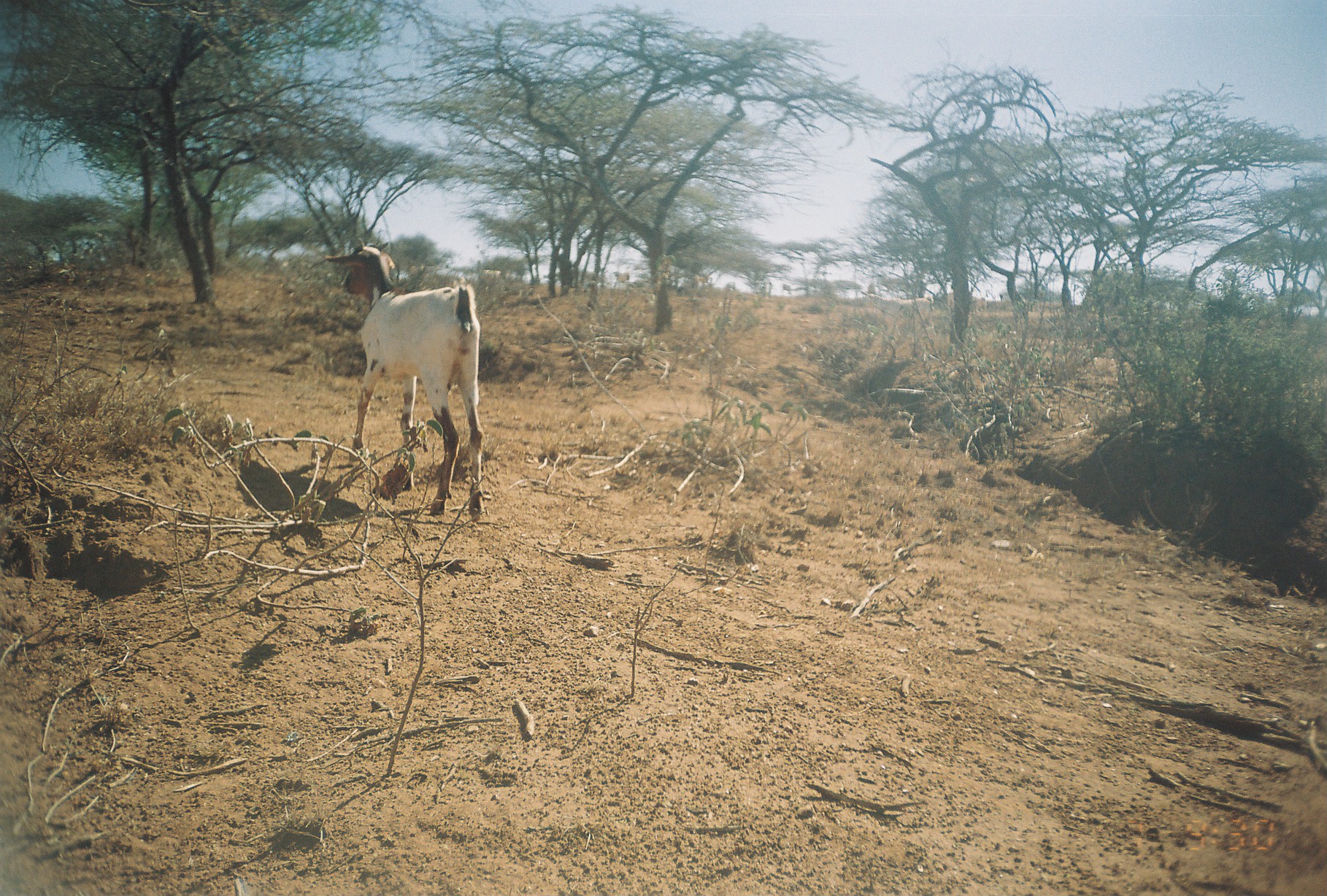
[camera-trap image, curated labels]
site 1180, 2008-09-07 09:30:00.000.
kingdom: Animalia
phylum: Chordata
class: Mammalia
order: Artiodactyla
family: Bovidae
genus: Capra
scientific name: Capra aegagrus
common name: wild goat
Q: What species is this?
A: Capra aegagrus (wild goat).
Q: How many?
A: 8.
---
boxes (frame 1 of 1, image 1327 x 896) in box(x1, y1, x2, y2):
capra aegagrus: box(314, 238, 484, 516)